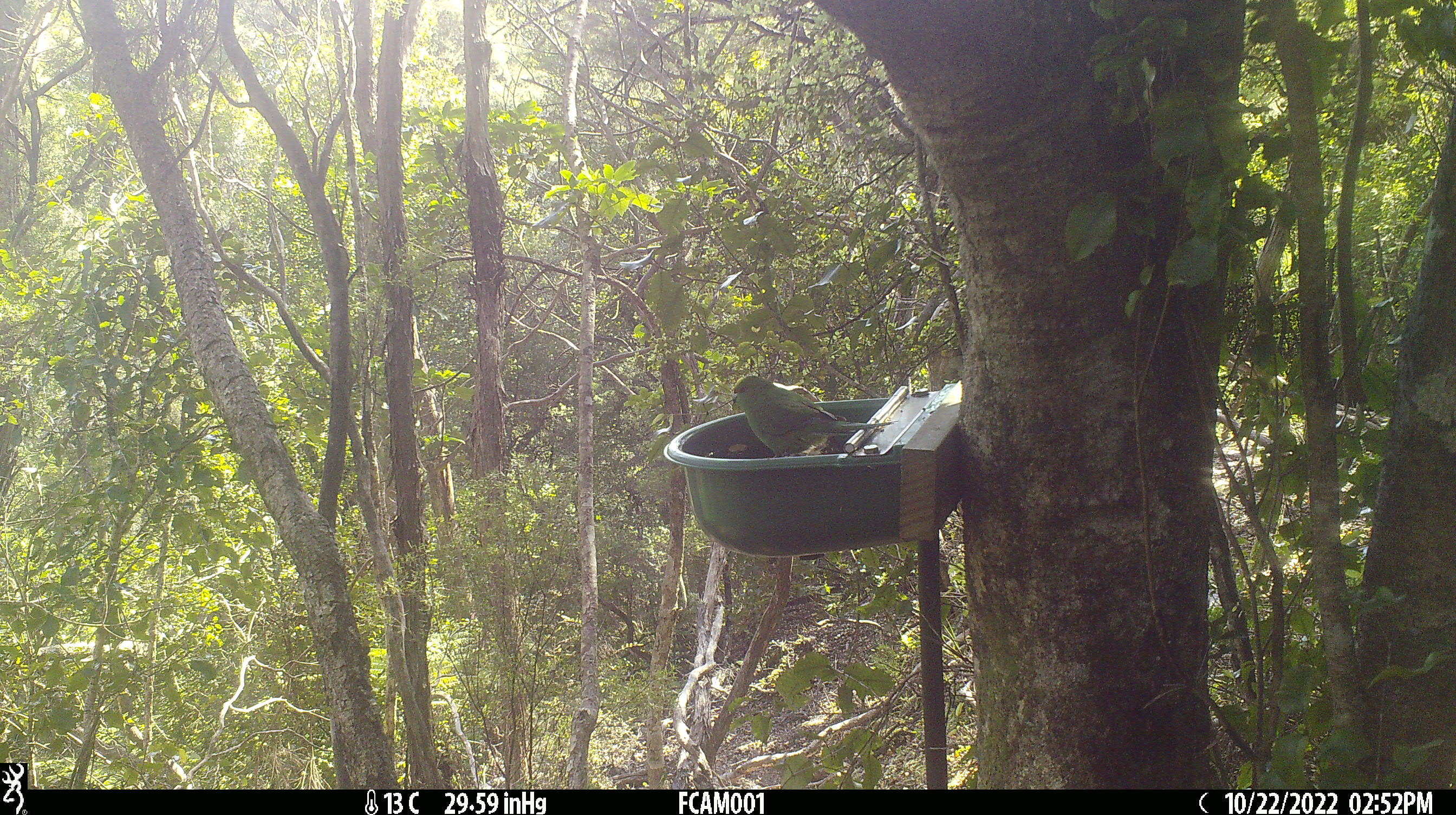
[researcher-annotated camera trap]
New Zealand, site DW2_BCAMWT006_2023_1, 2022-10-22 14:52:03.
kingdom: Animalia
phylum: Chordata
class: Aves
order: Psittaciformes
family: Psittaculidae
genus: Cyanoramphus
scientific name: Cyanoramphus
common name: parakeet